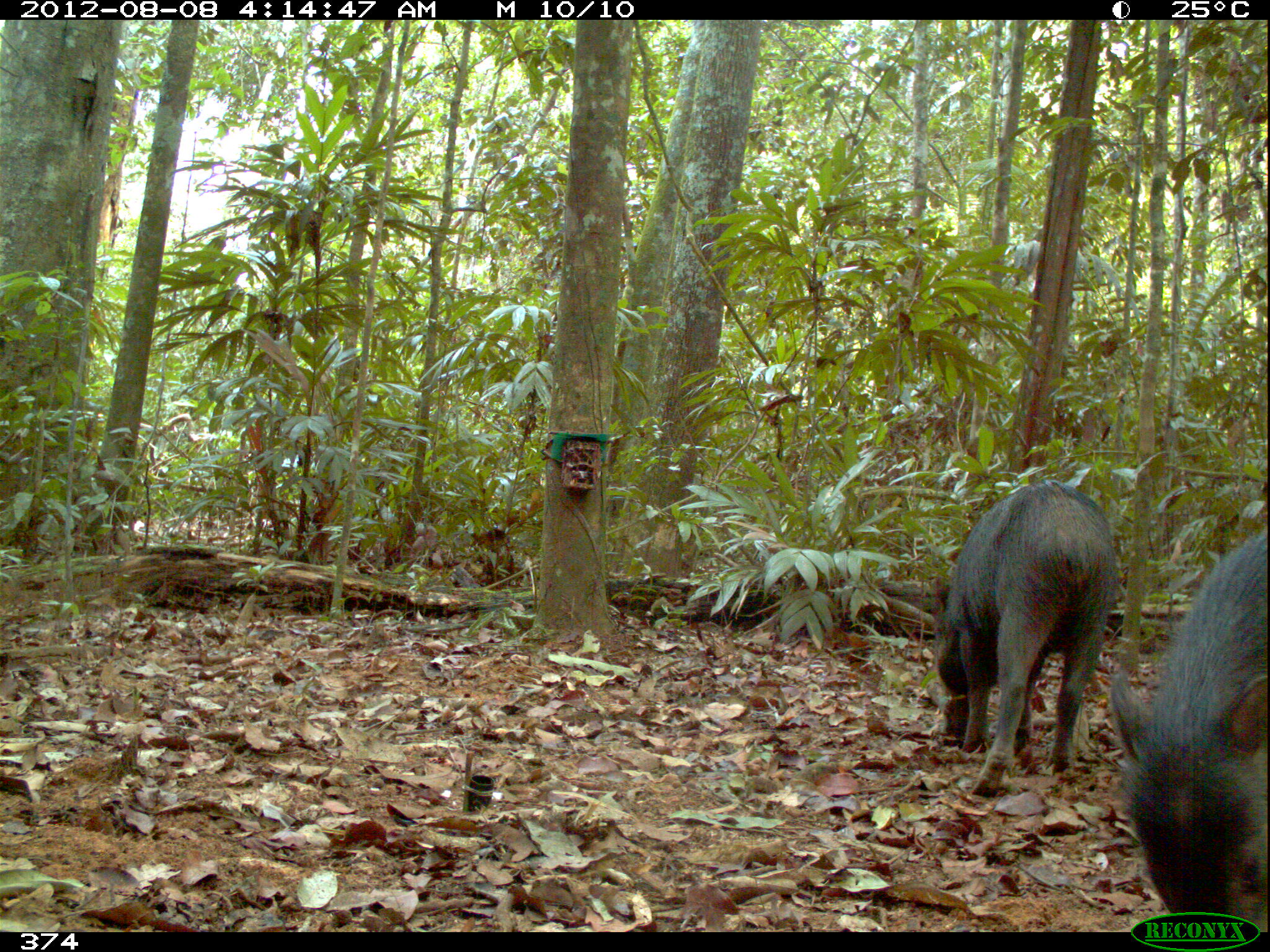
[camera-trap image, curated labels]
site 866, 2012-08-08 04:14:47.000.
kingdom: Animalia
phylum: Chordata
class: Mammalia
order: Artiodactyla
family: Tayassuidae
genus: Tayassu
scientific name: Tayassu pecari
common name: white-lipped peccary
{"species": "Tayassu pecari (white-lipped peccary)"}